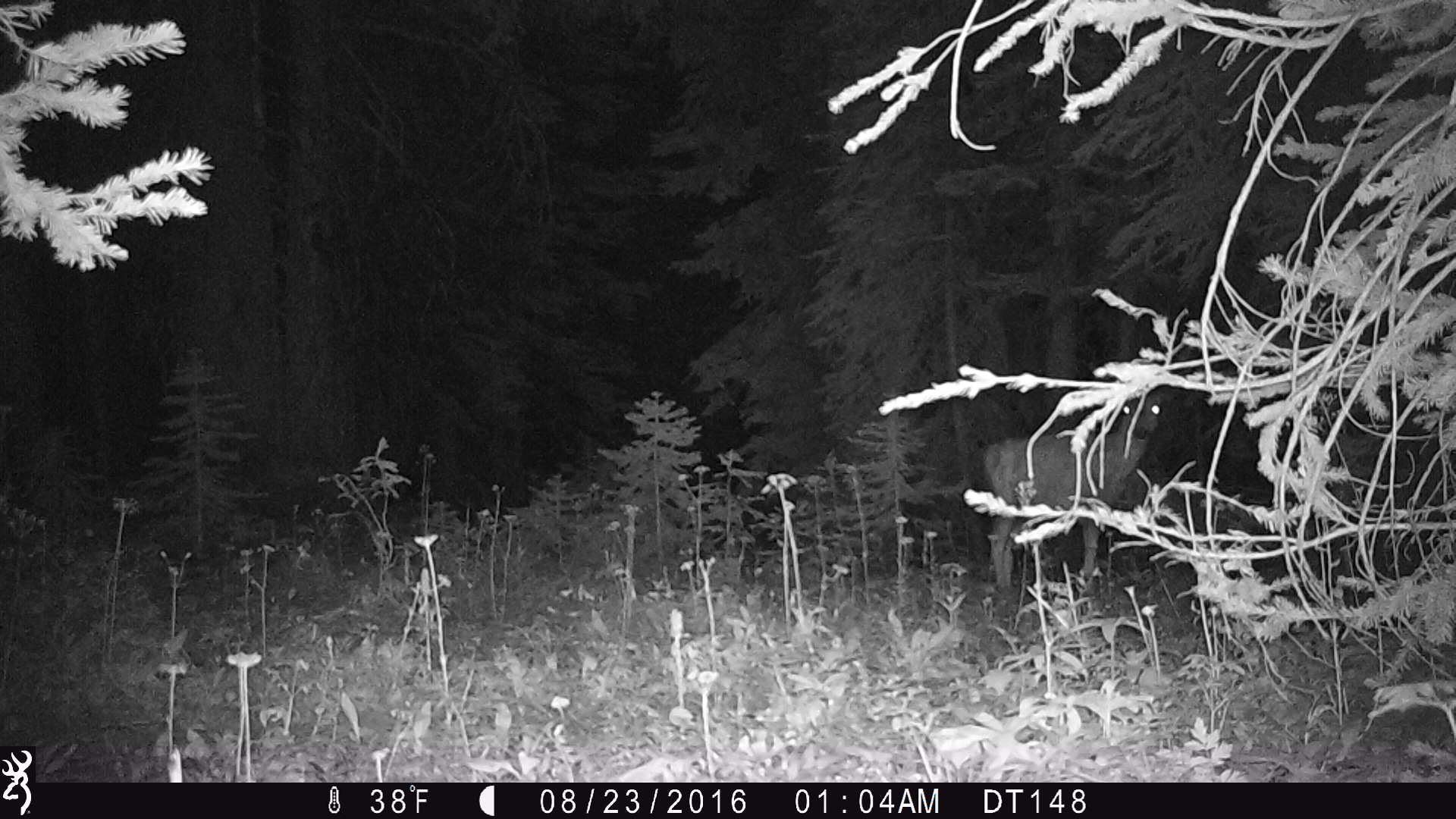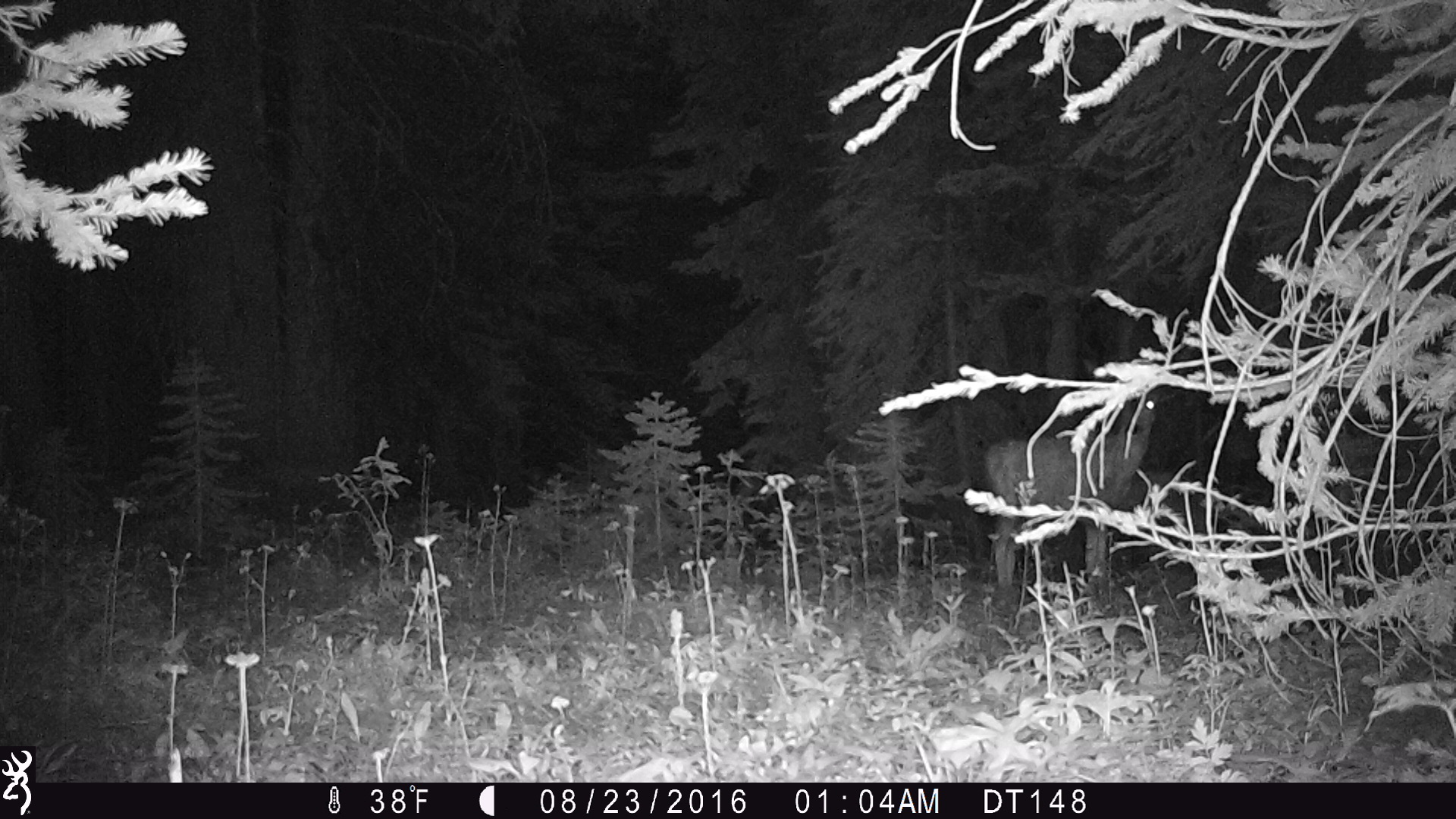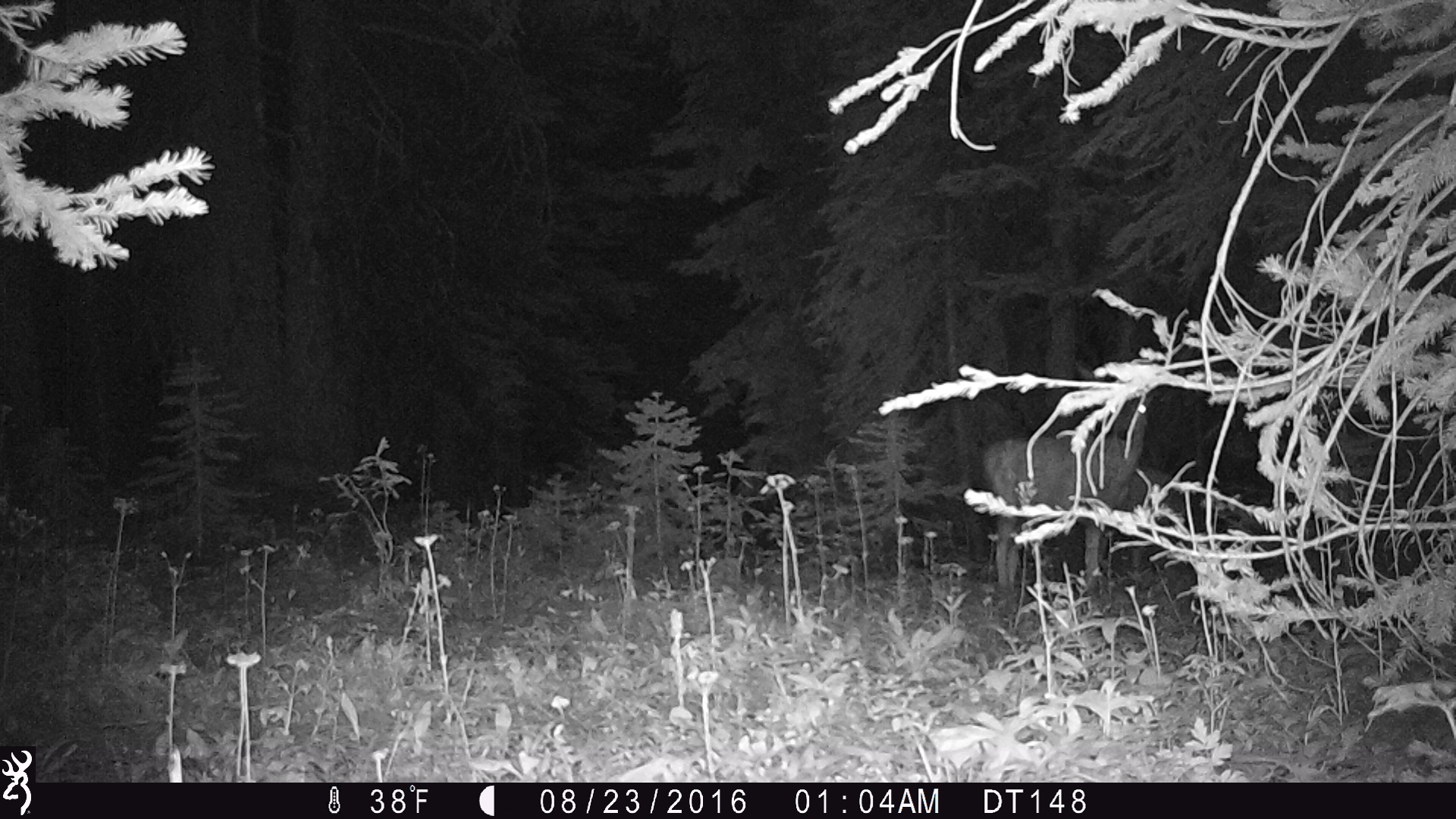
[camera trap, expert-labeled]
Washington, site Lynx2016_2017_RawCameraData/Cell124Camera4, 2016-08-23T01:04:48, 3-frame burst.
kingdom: Animalia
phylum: Chordata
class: Mammalia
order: Artiodactyla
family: Cervidae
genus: Odocoileus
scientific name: Odocoileus hemionus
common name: mule deer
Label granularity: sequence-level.